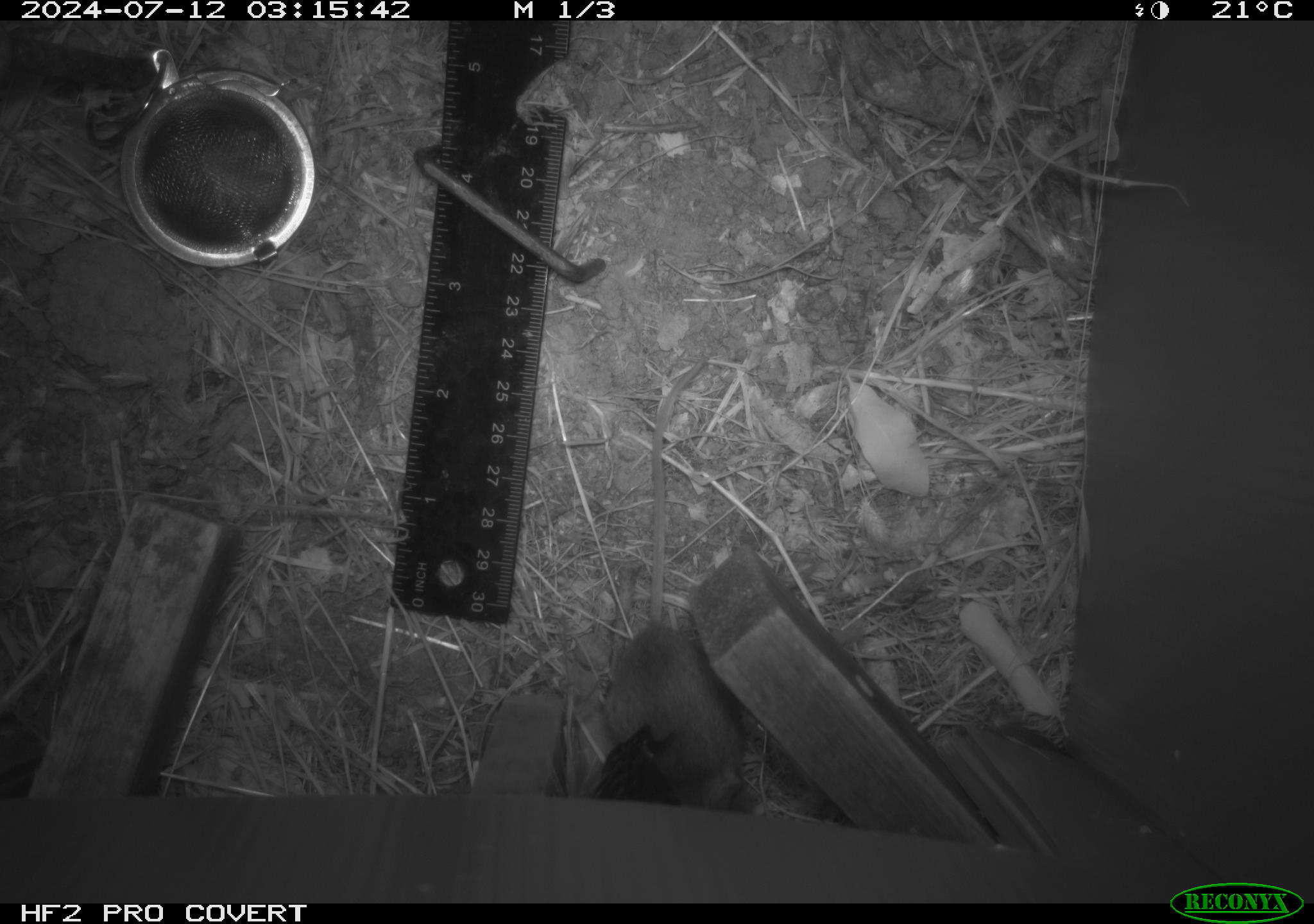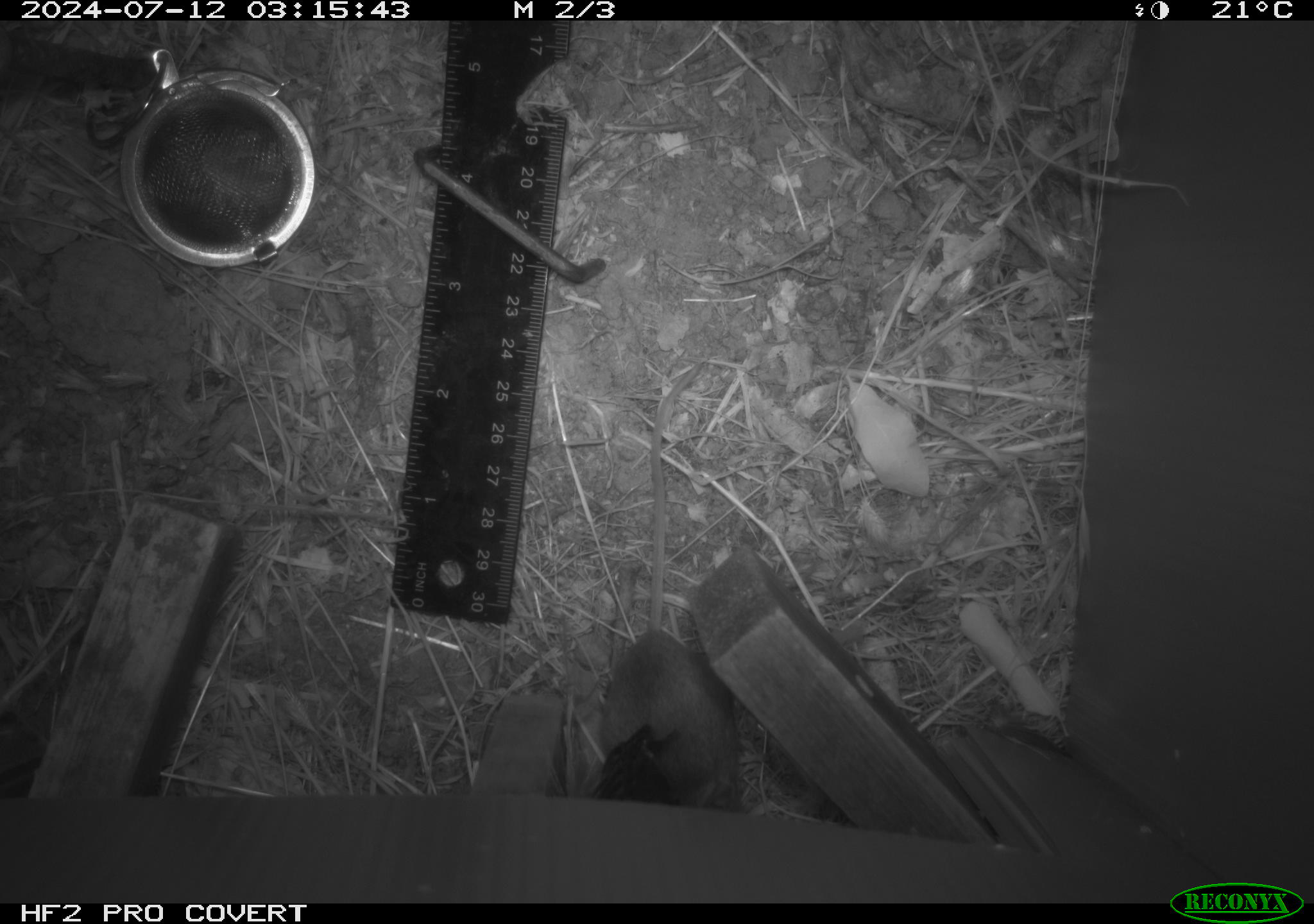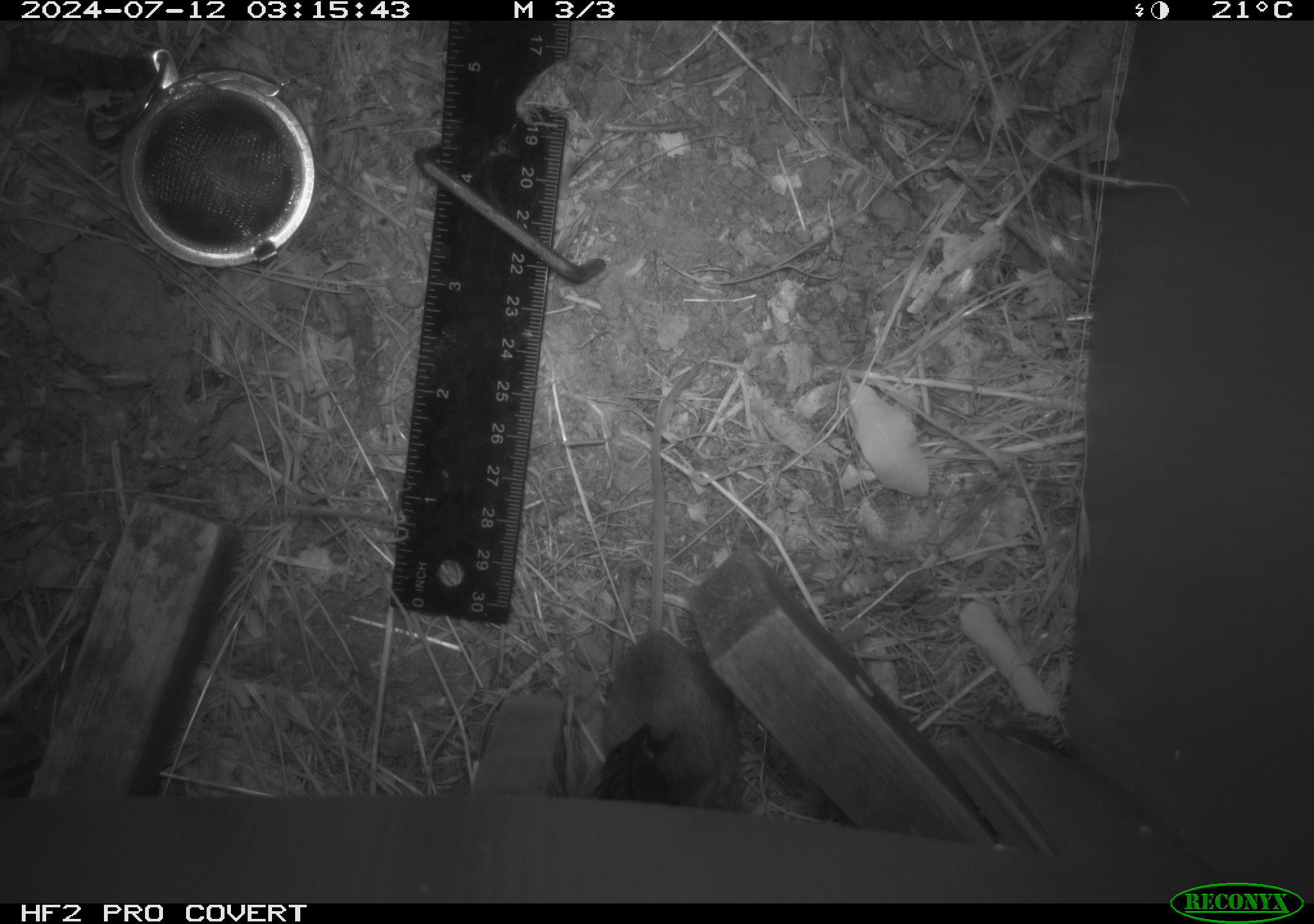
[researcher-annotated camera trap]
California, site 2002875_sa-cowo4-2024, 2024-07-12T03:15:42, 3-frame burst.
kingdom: Animalia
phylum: Chordata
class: Mammalia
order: Rodentia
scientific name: Rodentia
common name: mouse species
Mouse species (Rodentia).